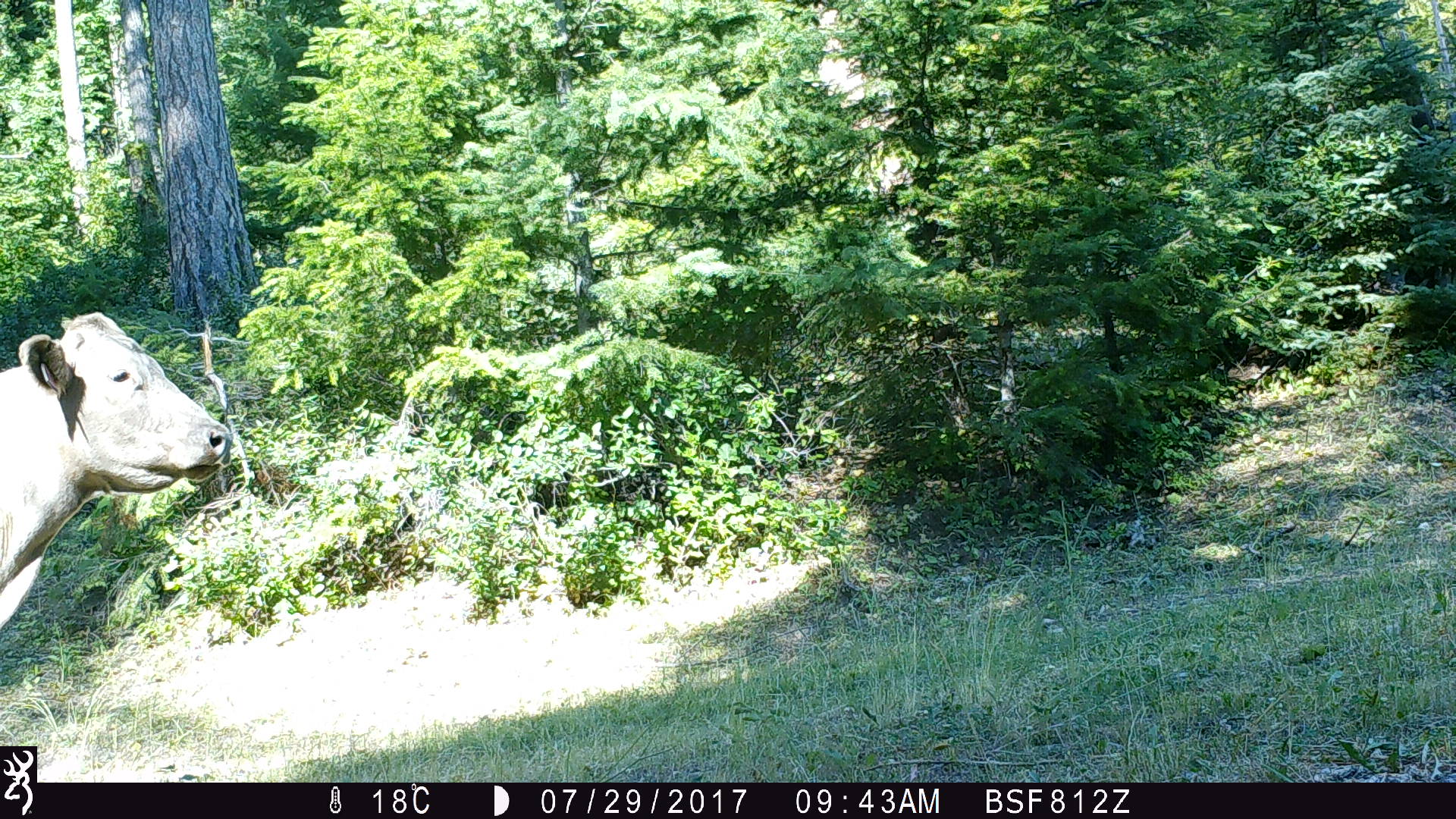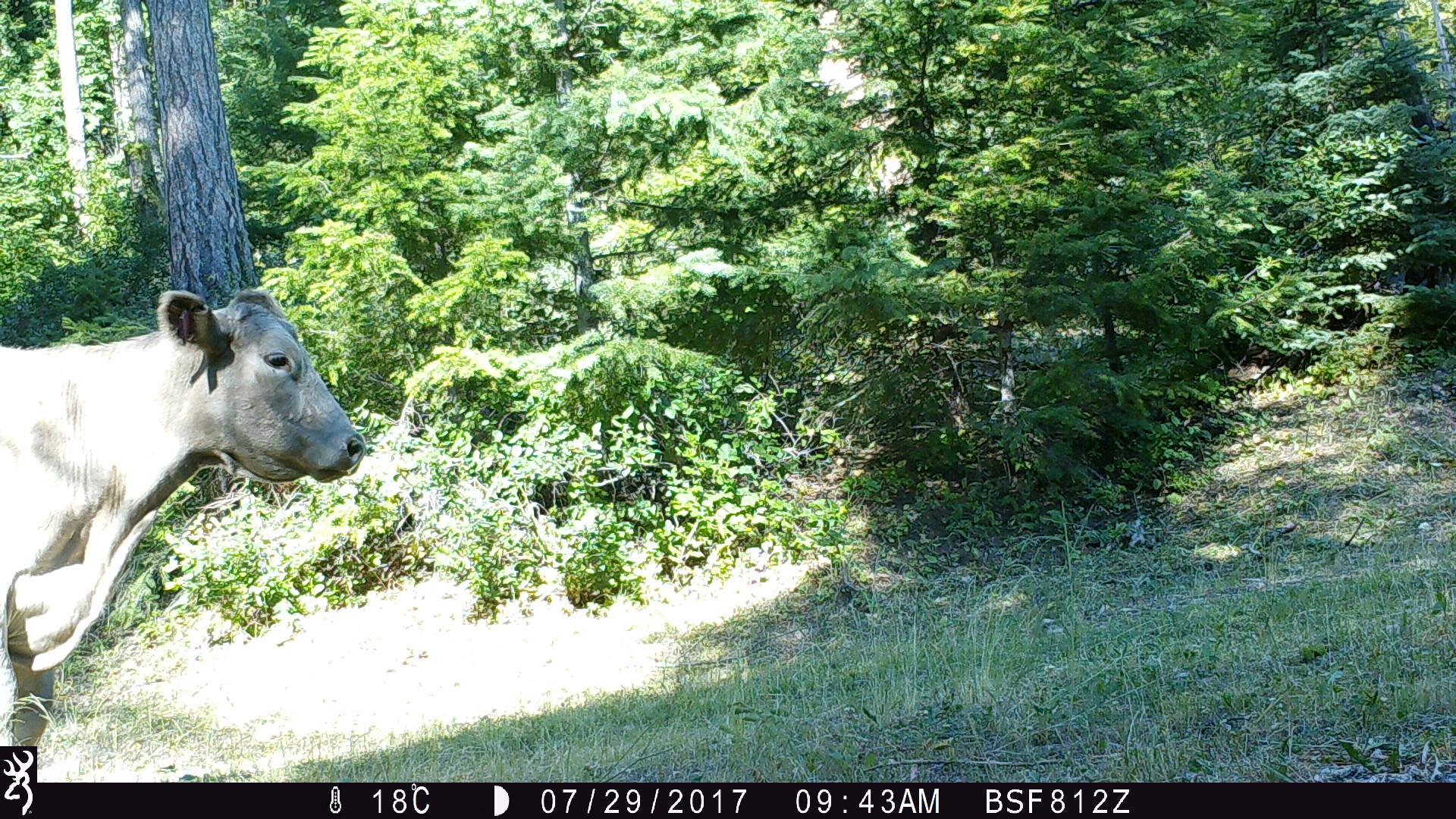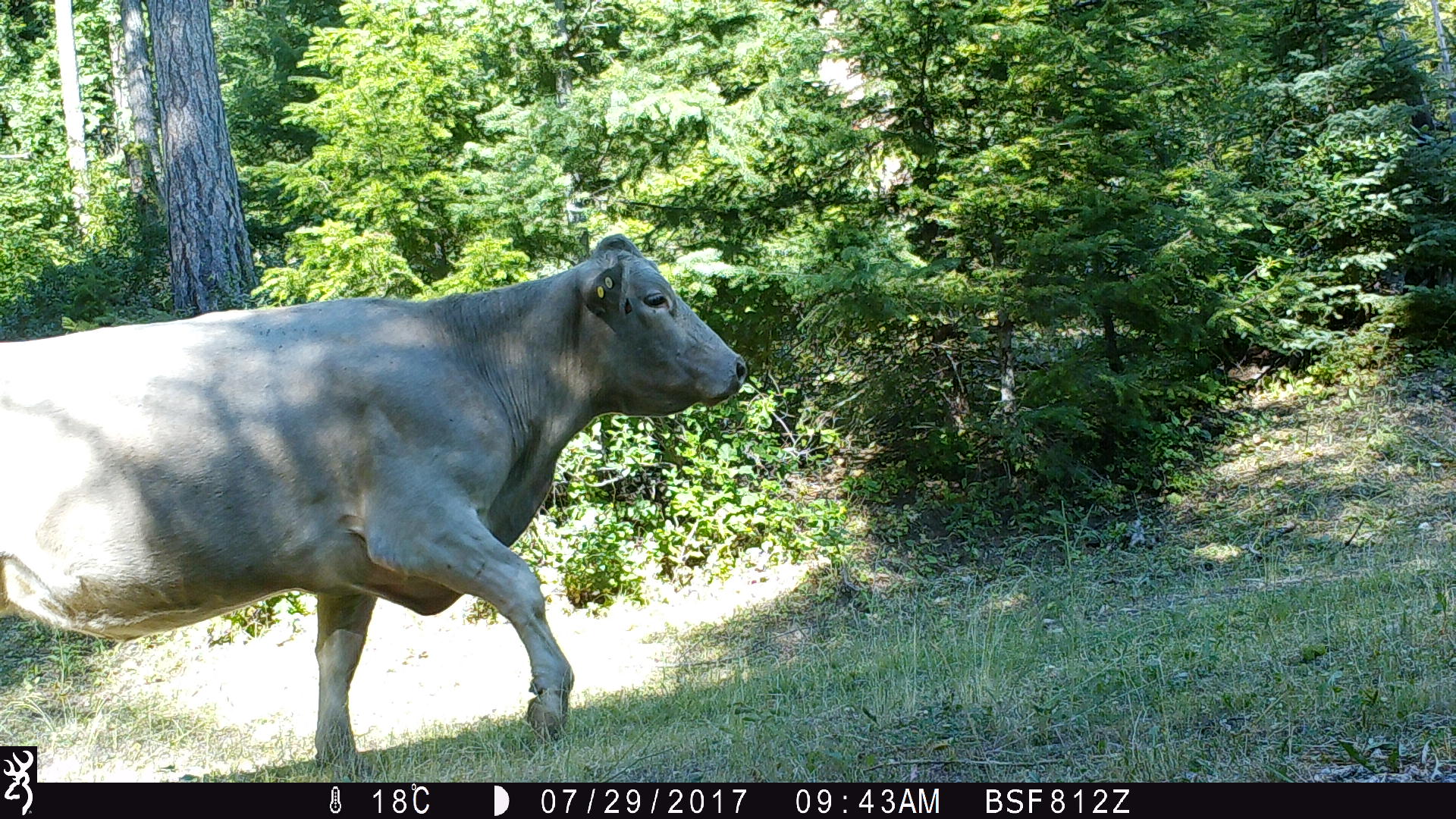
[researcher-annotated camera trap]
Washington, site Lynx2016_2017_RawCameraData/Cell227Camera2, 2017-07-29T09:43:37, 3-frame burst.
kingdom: Animalia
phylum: Chordata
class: Mammalia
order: Artiodactyla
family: Bovidae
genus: Bos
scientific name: Bos taurus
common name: domestic cattle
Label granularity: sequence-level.